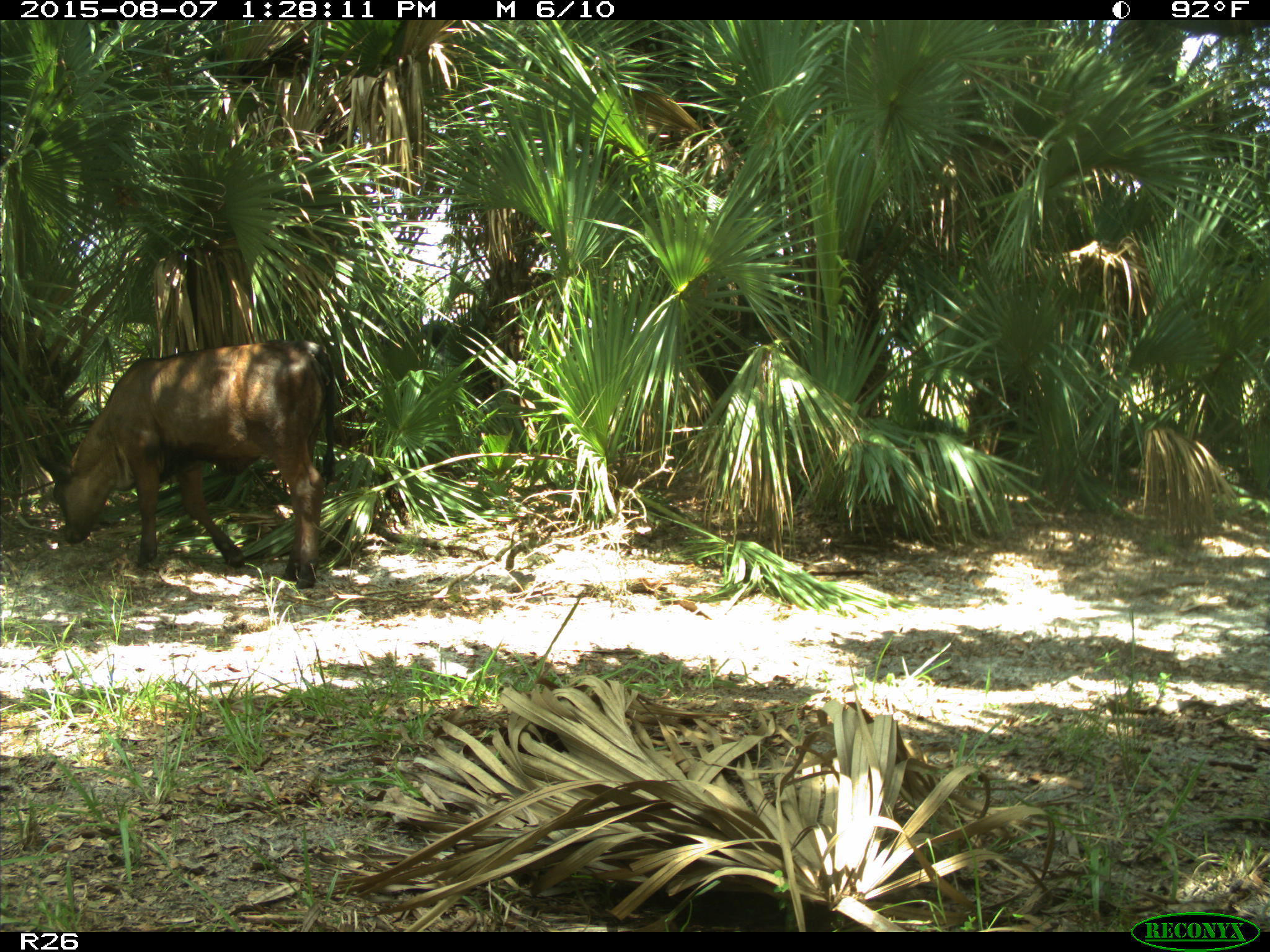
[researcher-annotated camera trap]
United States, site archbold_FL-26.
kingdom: Animalia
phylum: Chordata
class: Mammalia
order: Artiodactyla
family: Bovidae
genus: Bos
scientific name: Bos taurus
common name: domestic cow